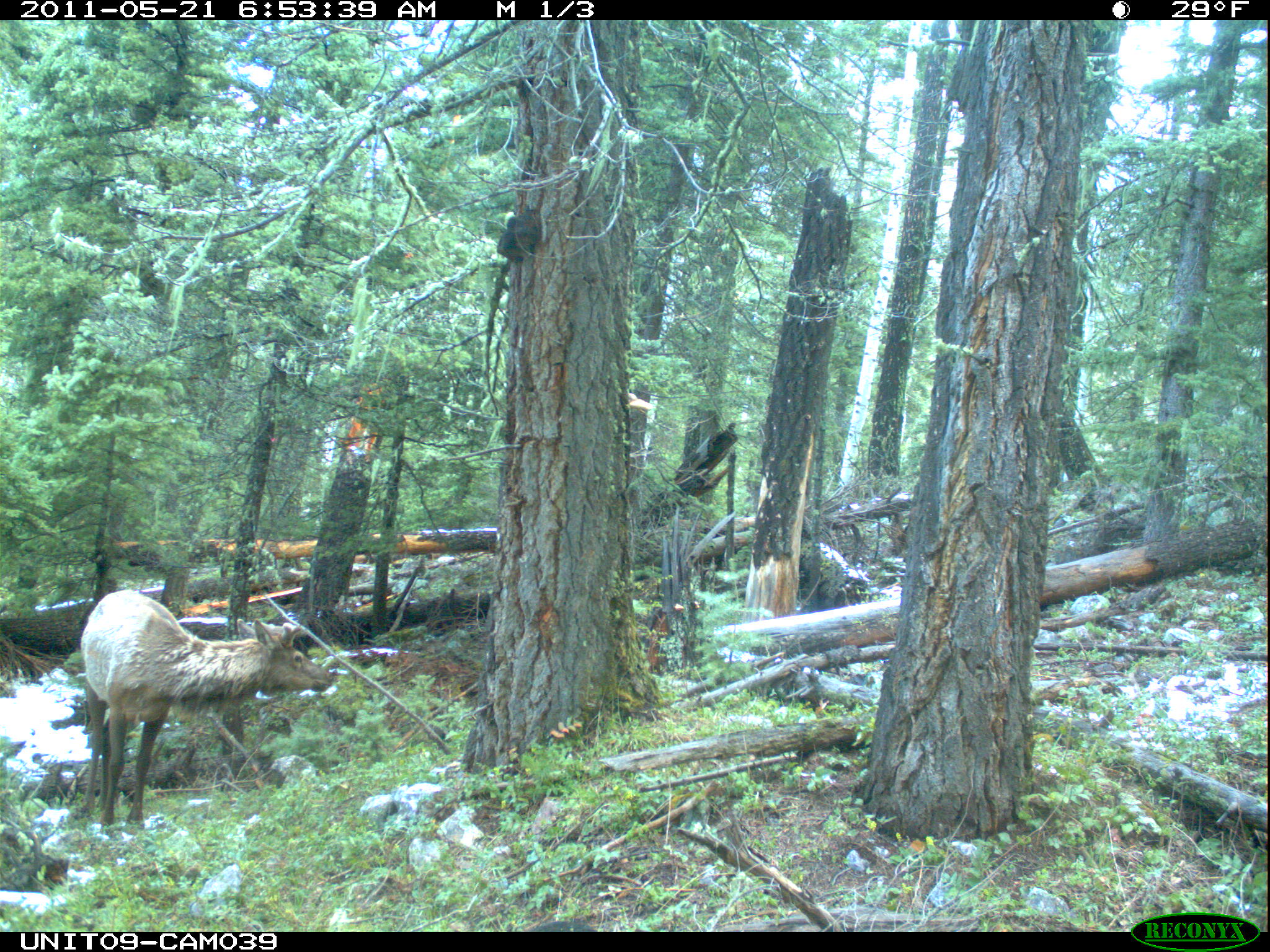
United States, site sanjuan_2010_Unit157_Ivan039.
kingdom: Animalia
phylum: Chordata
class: Mammalia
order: Artiodactyla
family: Cervidae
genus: Cervus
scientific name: Cervus elaphus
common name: red deer